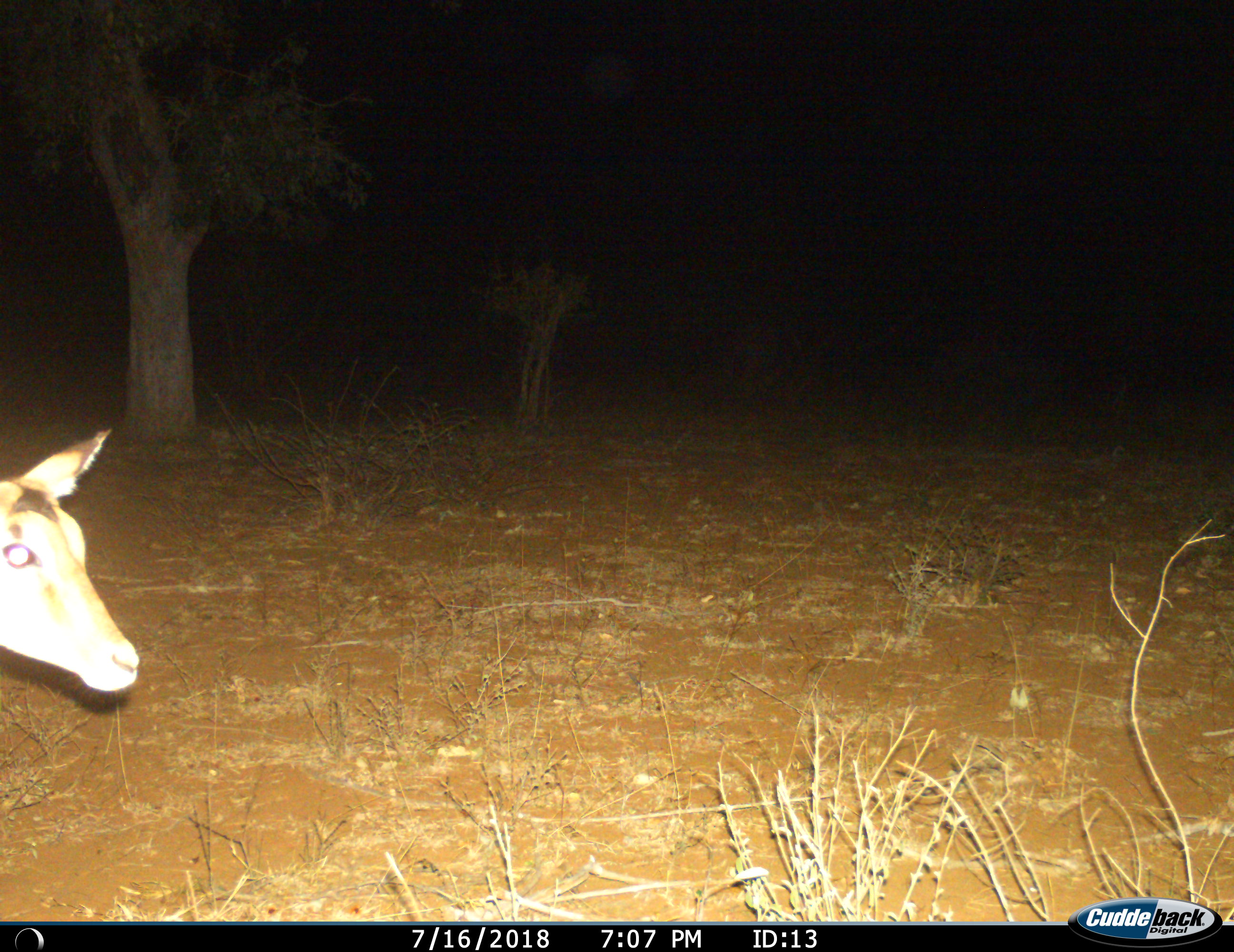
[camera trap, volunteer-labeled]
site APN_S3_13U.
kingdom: Animalia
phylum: Chordata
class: Mammalia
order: Artiodactyla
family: Bovidae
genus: Aepyceros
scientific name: Aepyceros melampus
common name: impala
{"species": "impala (Aepyceros melampus)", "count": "1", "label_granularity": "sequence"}